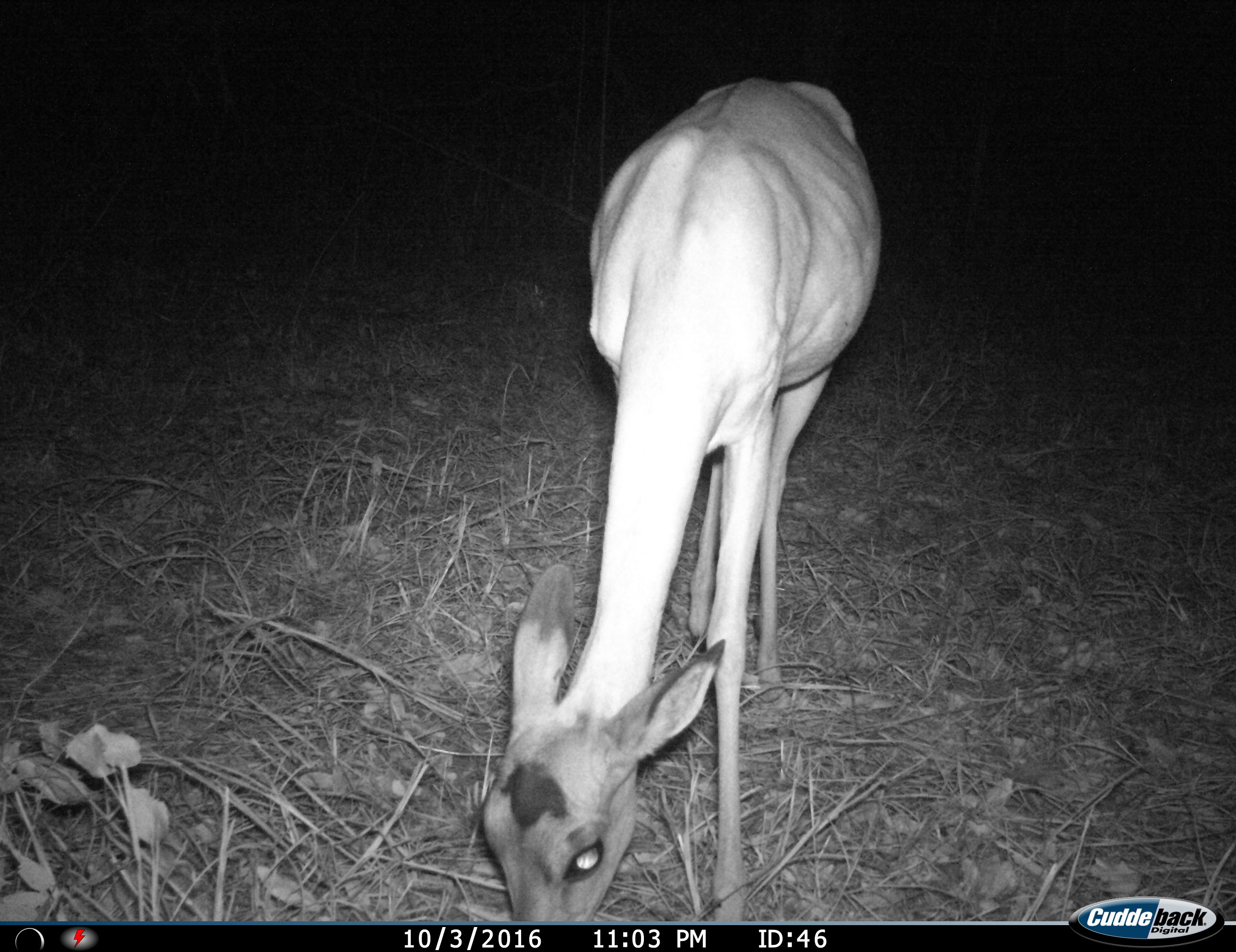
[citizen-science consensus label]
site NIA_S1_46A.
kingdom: Animalia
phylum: Chordata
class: Mammalia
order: Artiodactyla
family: Bovidae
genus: Aepyceros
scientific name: Aepyceros melampus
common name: impala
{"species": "impala (Aepyceros melampus)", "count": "1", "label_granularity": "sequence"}